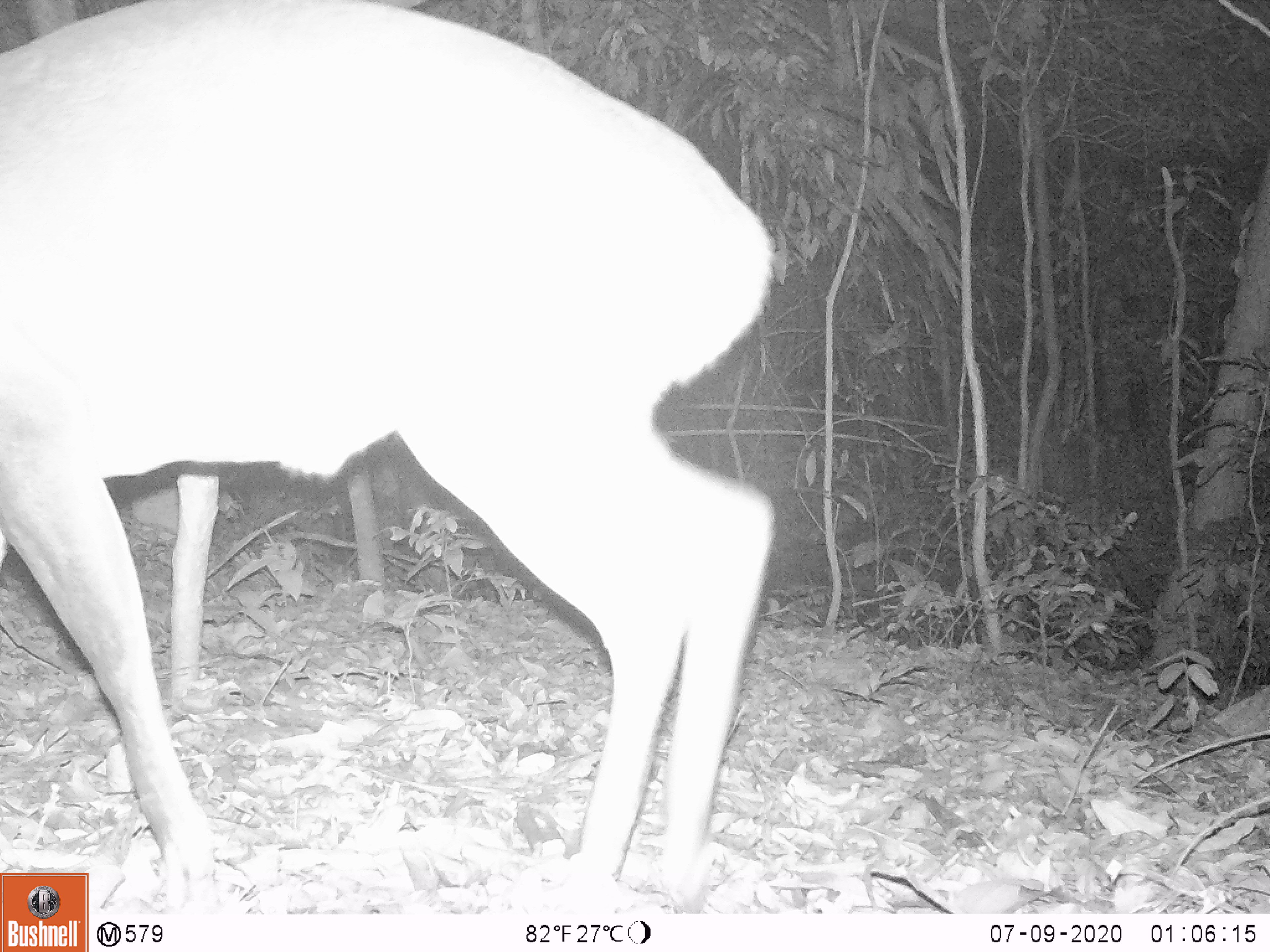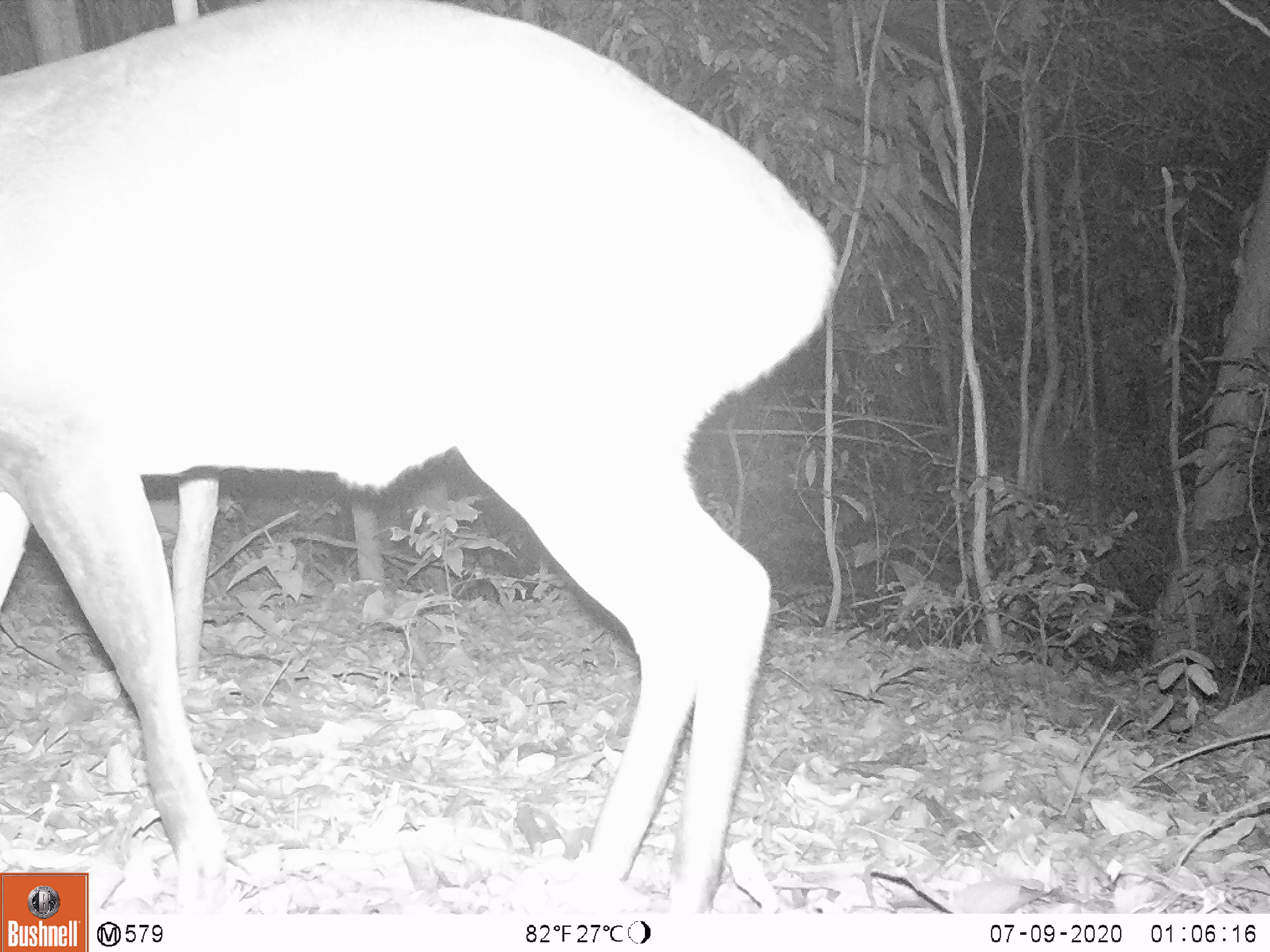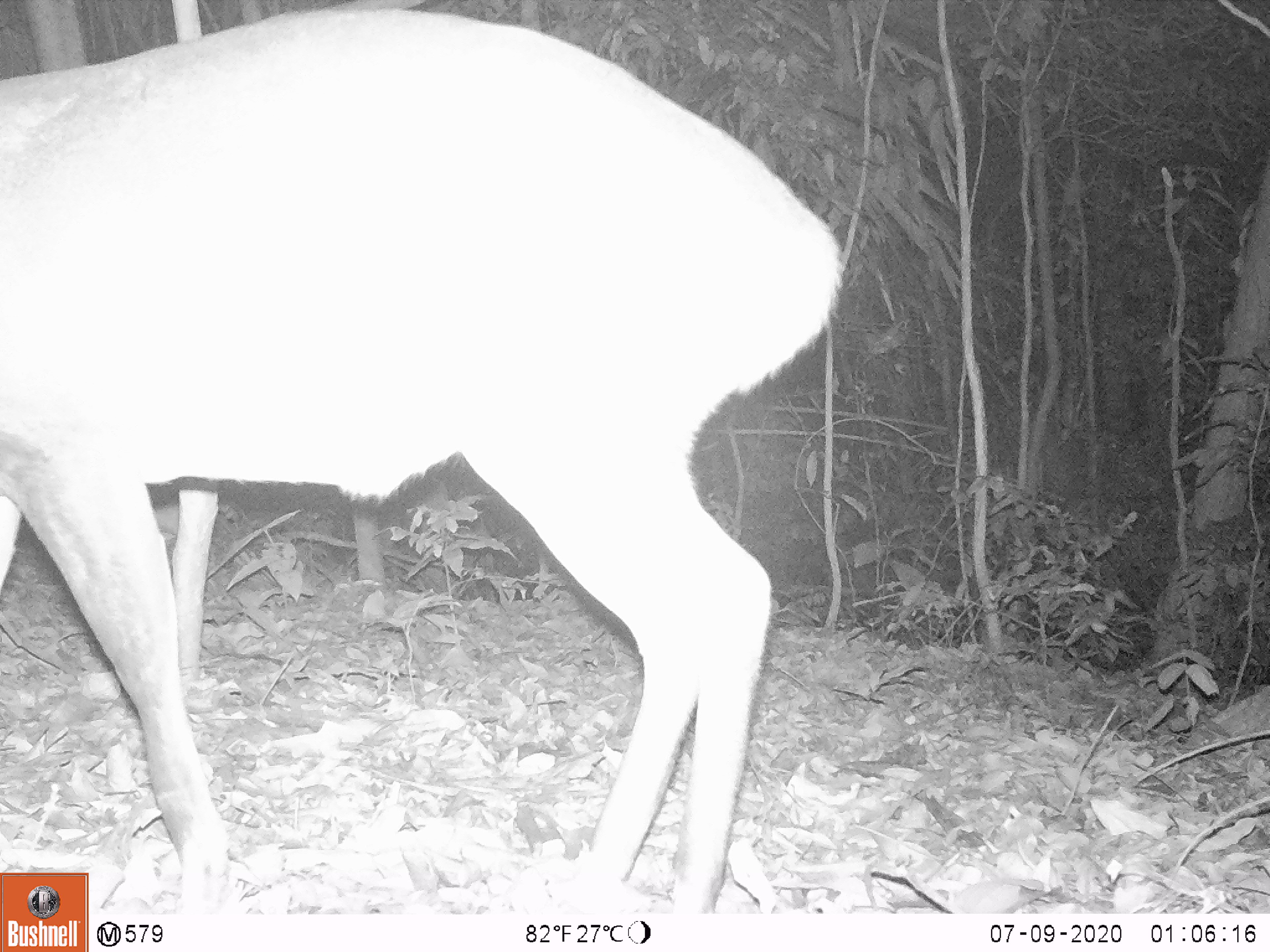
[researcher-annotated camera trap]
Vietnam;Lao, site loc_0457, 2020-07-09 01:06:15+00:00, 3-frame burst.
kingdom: Animalia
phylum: Chordata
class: Mammalia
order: Artiodactyla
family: Cervidae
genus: Muntiacus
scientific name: Muntiacus vuquangensis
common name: large-antlered muntjac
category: large antlered muntjac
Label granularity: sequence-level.